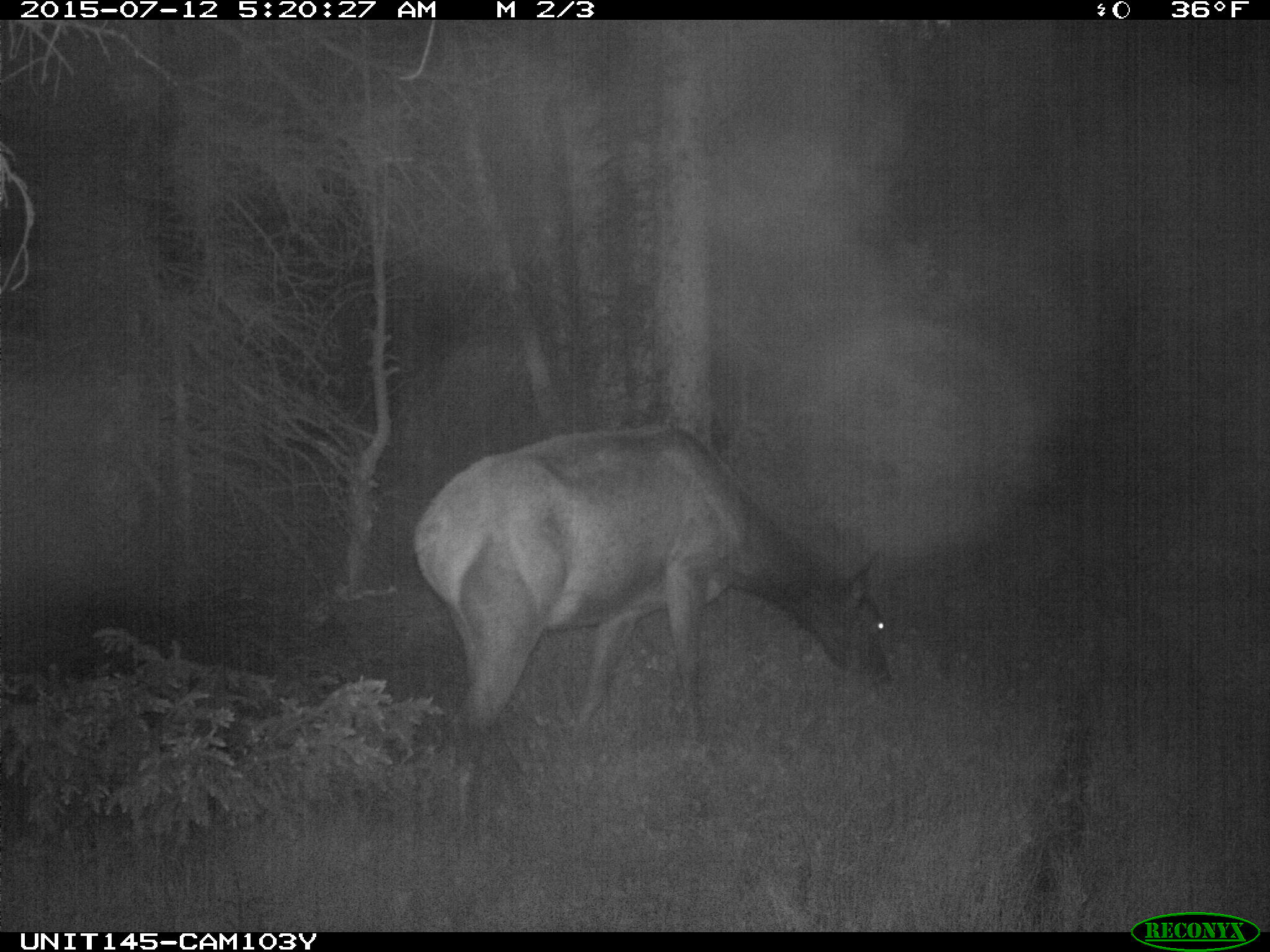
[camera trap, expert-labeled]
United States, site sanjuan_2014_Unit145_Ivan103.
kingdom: Animalia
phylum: Chordata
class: Mammalia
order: Artiodactyla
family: Cervidae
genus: Cervus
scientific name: Cervus elaphus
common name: red deer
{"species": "Cervus elaphus (red deer)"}